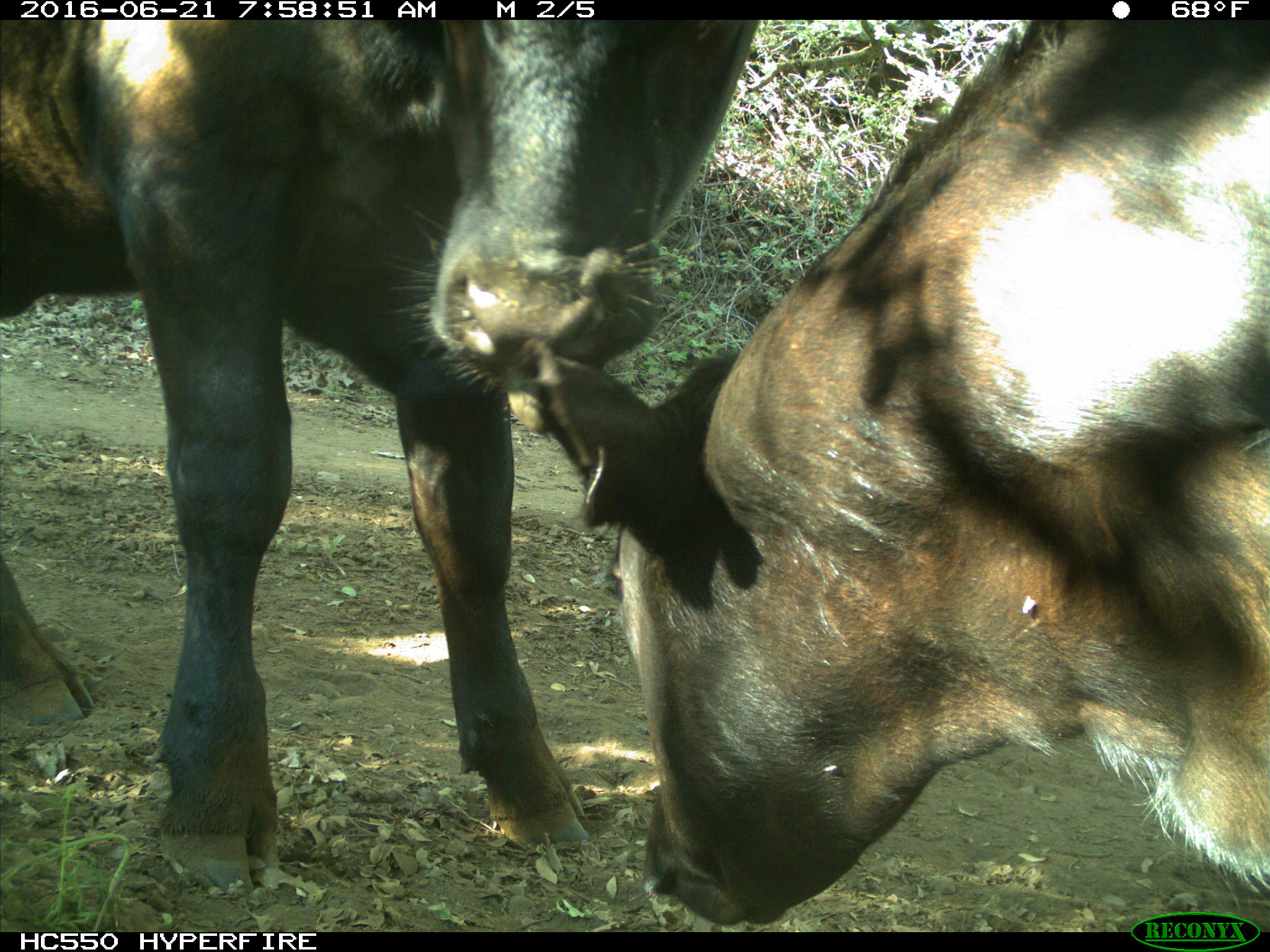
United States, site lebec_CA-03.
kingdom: Animalia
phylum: Chordata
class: Mammalia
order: Artiodactyla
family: Bovidae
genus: Bos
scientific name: Bos taurus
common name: domestic cow